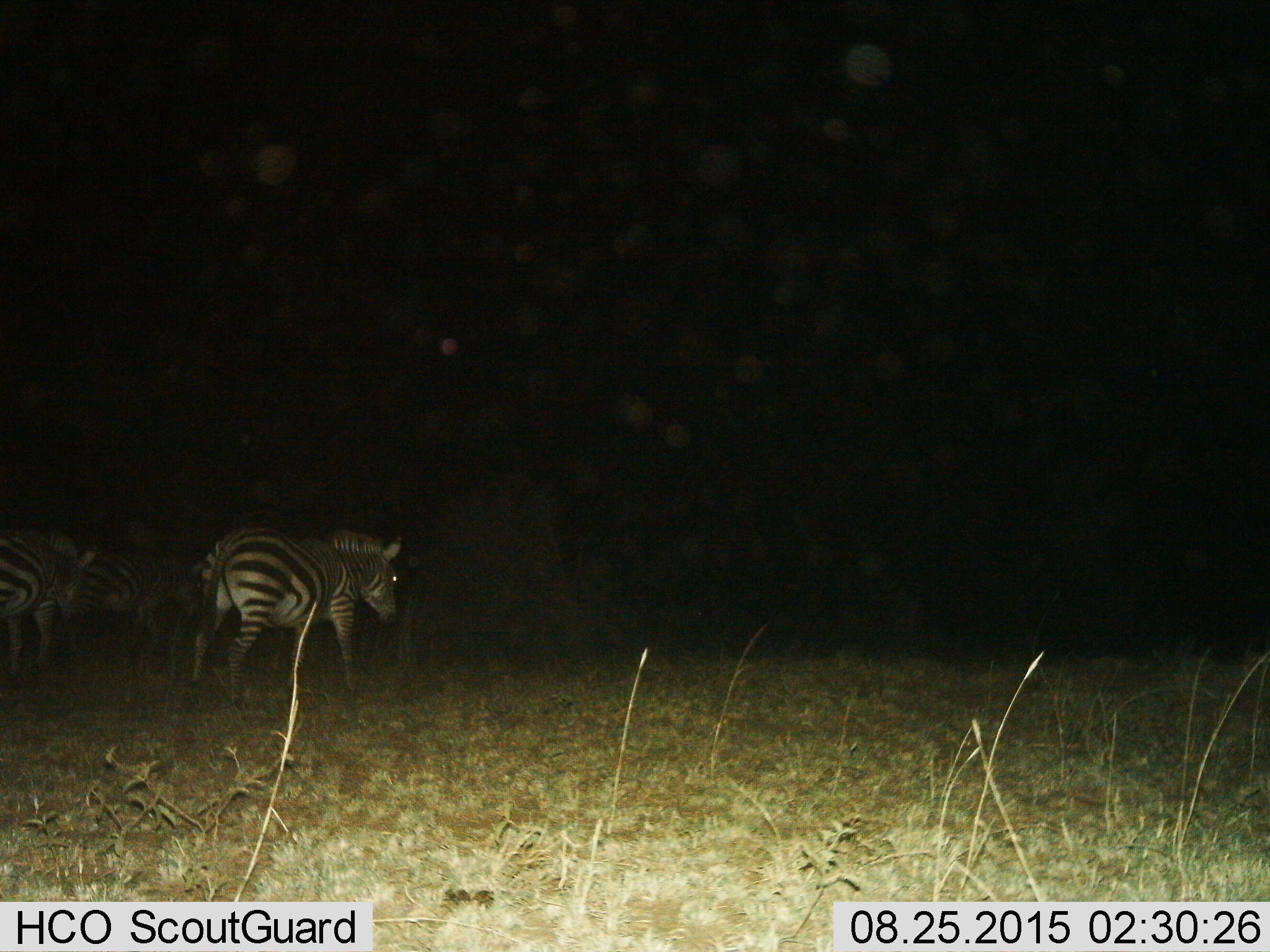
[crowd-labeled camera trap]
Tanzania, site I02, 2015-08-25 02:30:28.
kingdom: Animalia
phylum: Chordata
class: Mammalia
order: Perissodactyla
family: Equidae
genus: Equus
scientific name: Equus quagga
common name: plains zebra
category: zebra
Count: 3.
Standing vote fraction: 33%.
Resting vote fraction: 0%.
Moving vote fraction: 67%.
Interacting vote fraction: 0%.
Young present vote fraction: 0%.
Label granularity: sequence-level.